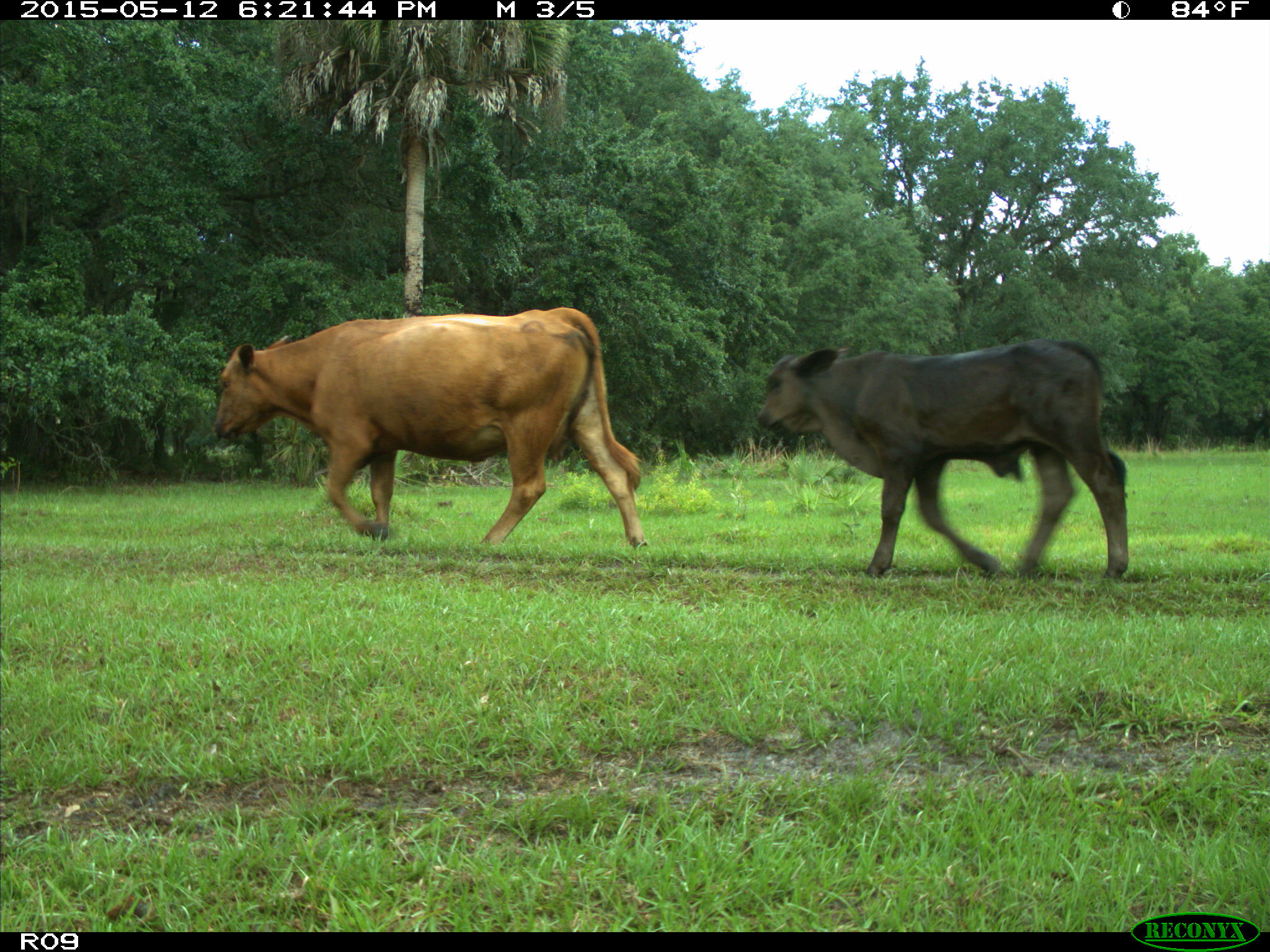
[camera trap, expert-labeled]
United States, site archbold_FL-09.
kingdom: Animalia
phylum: Chordata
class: Mammalia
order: Artiodactyla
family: Bovidae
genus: Bos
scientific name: Bos taurus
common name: domestic cow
Bos taurus (domestic cow).